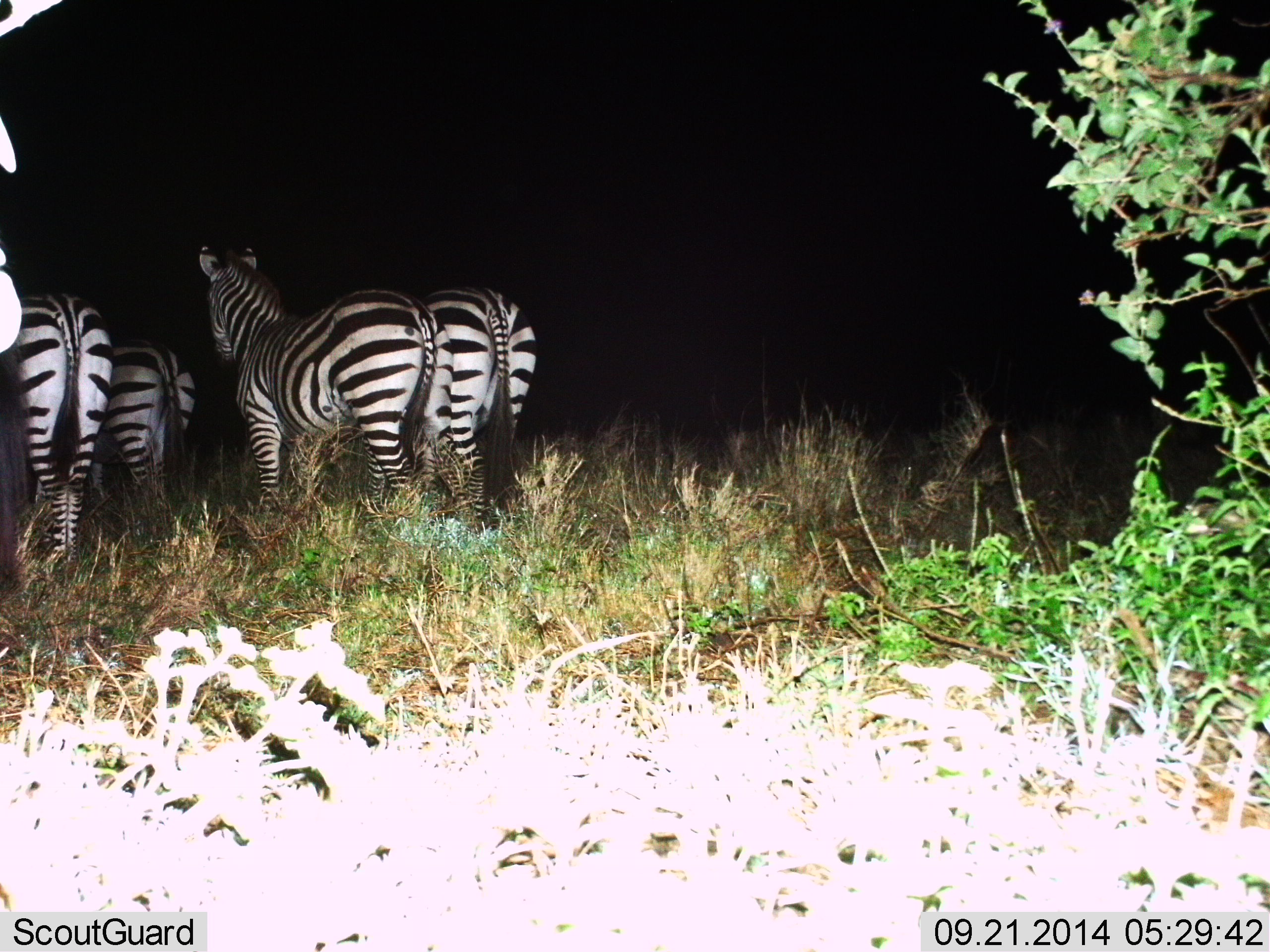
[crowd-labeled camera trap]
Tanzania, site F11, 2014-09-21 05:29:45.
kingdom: Animalia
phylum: Chordata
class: Mammalia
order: Perissodactyla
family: Equidae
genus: Equus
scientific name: Equus quagga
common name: plains zebra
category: zebra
Zebra (plains zebra) (Equus quagga), count 4. Behavior (volunteer vote fractions): standing 90%, resting 0%, moving 10%, interacting 0%. Young present (vote fraction): 0%. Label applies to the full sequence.